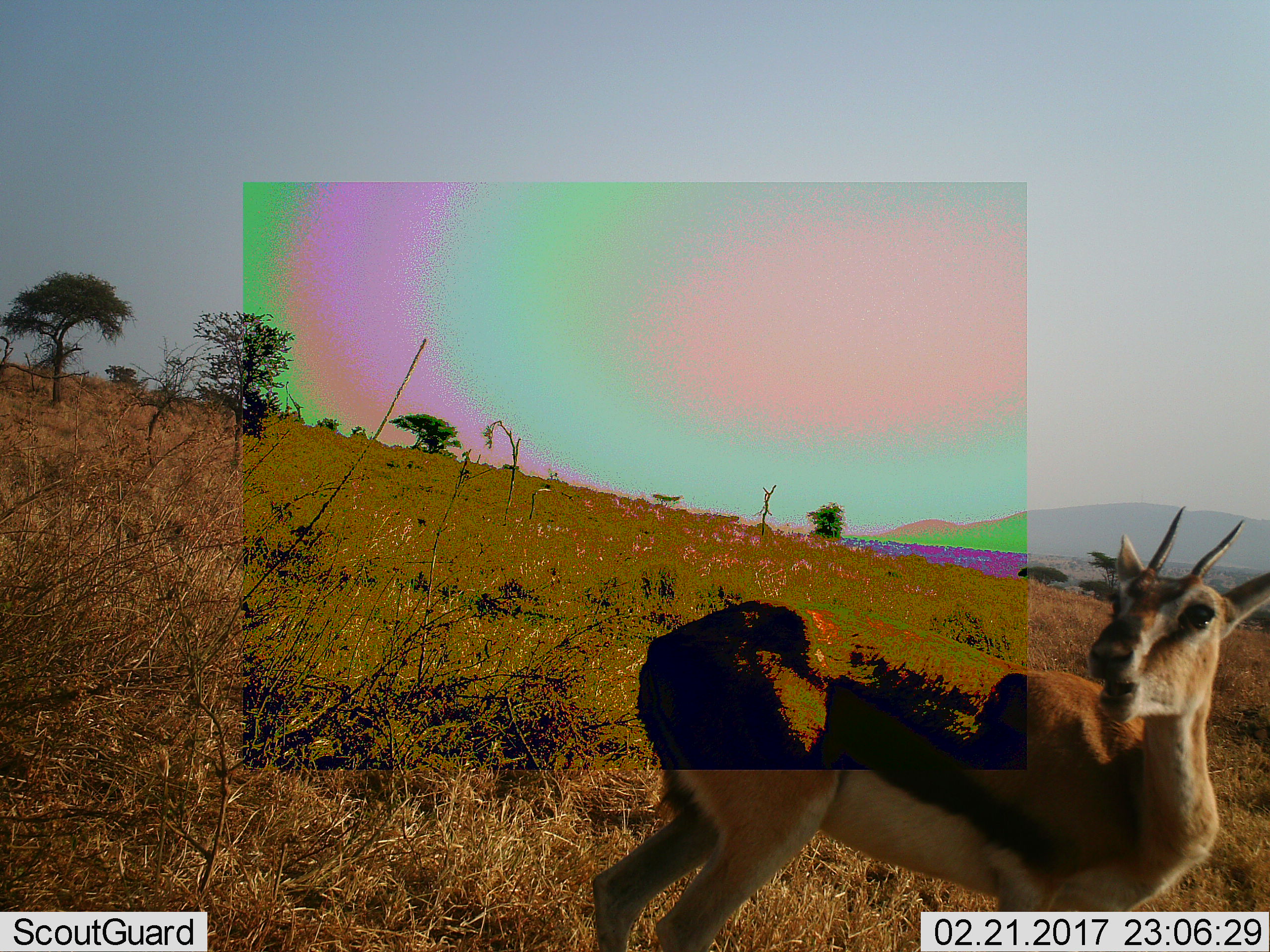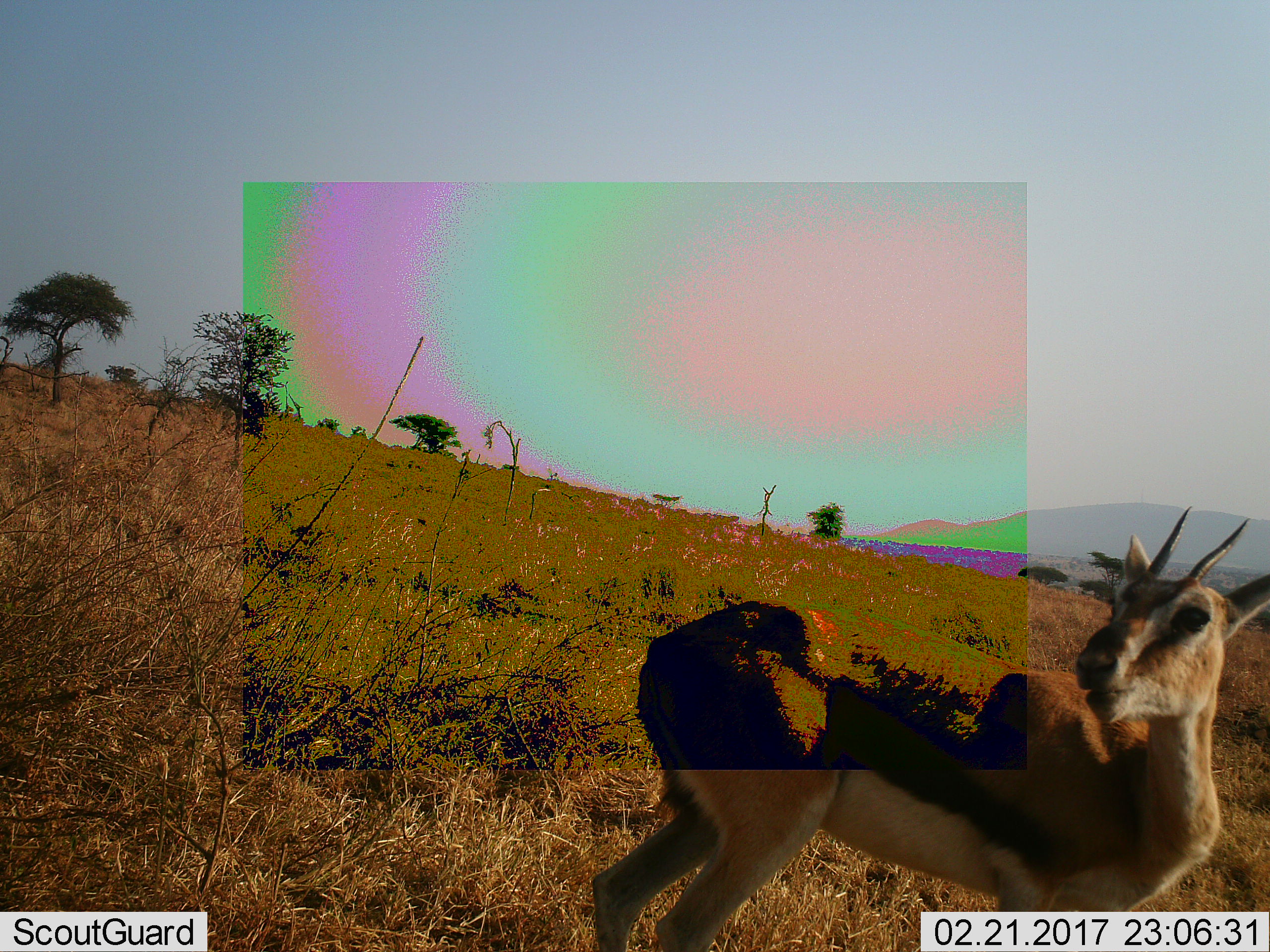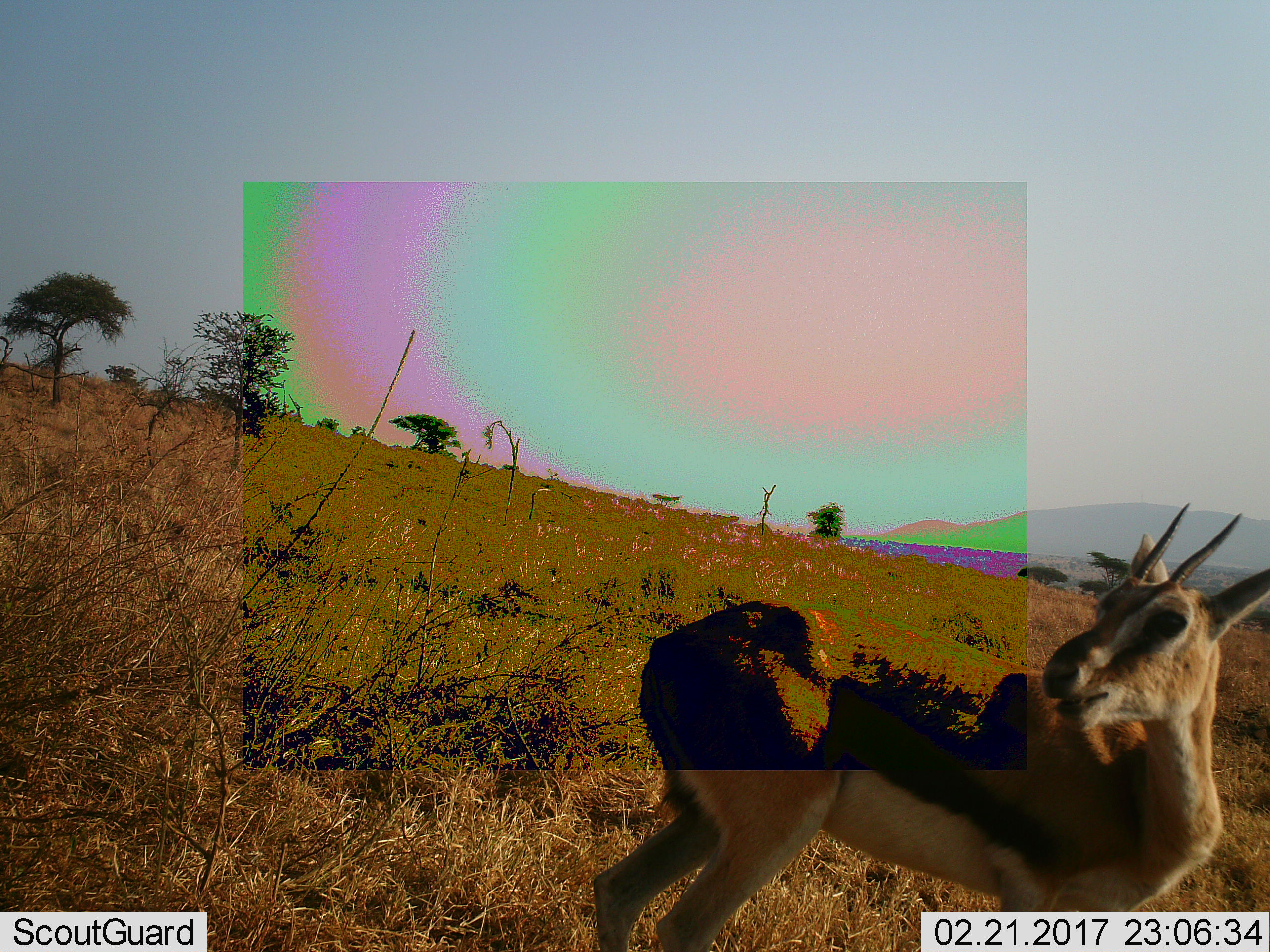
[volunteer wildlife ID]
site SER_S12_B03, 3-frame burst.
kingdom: Animalia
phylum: Chordata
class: Mammalia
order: Artiodactyla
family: Bovidae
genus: Eudorcas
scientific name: Eudorcas thomsonii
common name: thomson's gazelle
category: gazellethomsons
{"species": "gazellethomsons (thomson's gazelle) (Eudorcas thomsonii)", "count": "1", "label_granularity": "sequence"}